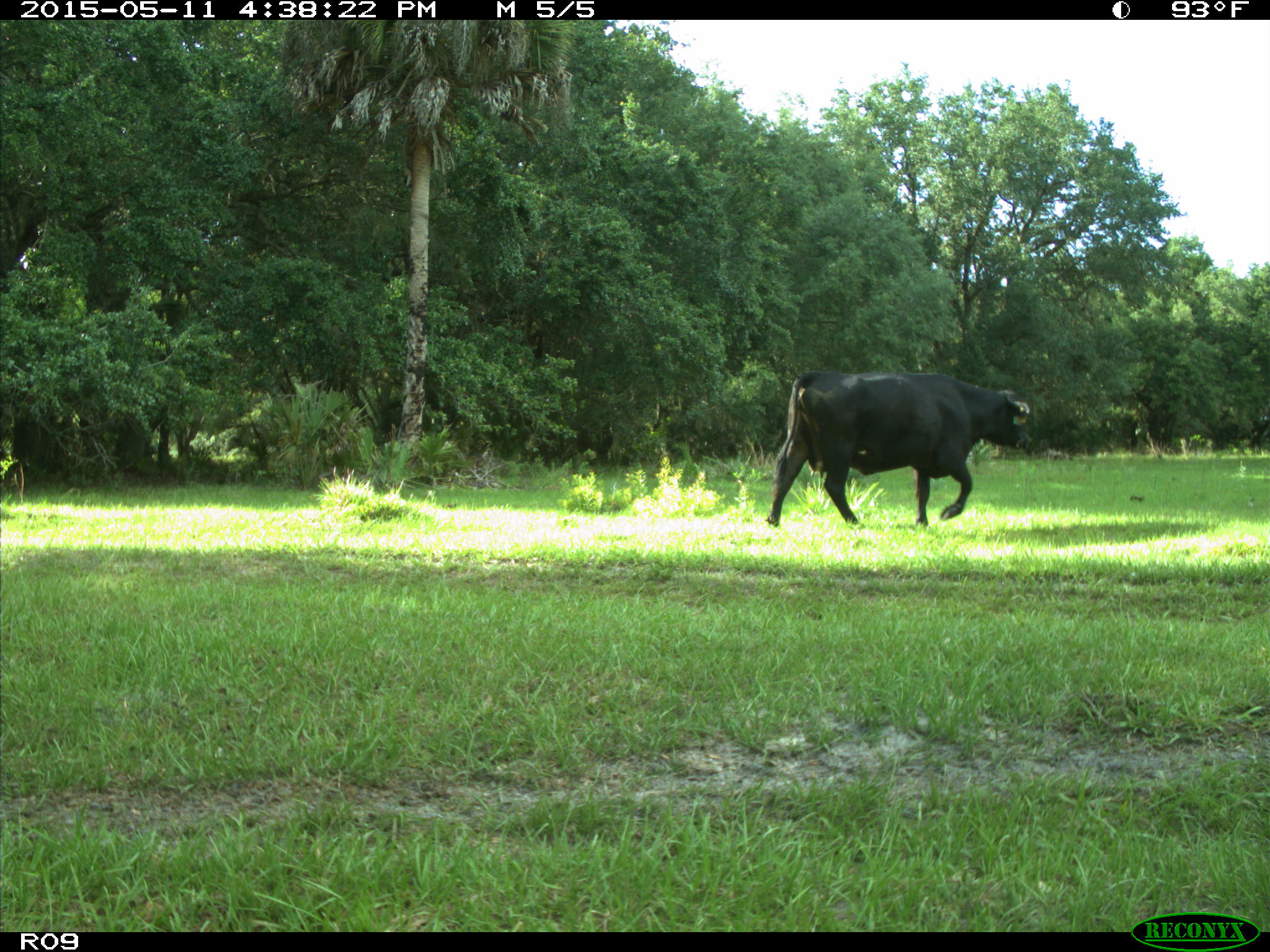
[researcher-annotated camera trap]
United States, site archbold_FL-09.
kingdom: Animalia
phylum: Chordata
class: Mammalia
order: Artiodactyla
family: Bovidae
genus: Bos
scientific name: Bos taurus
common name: domestic cow